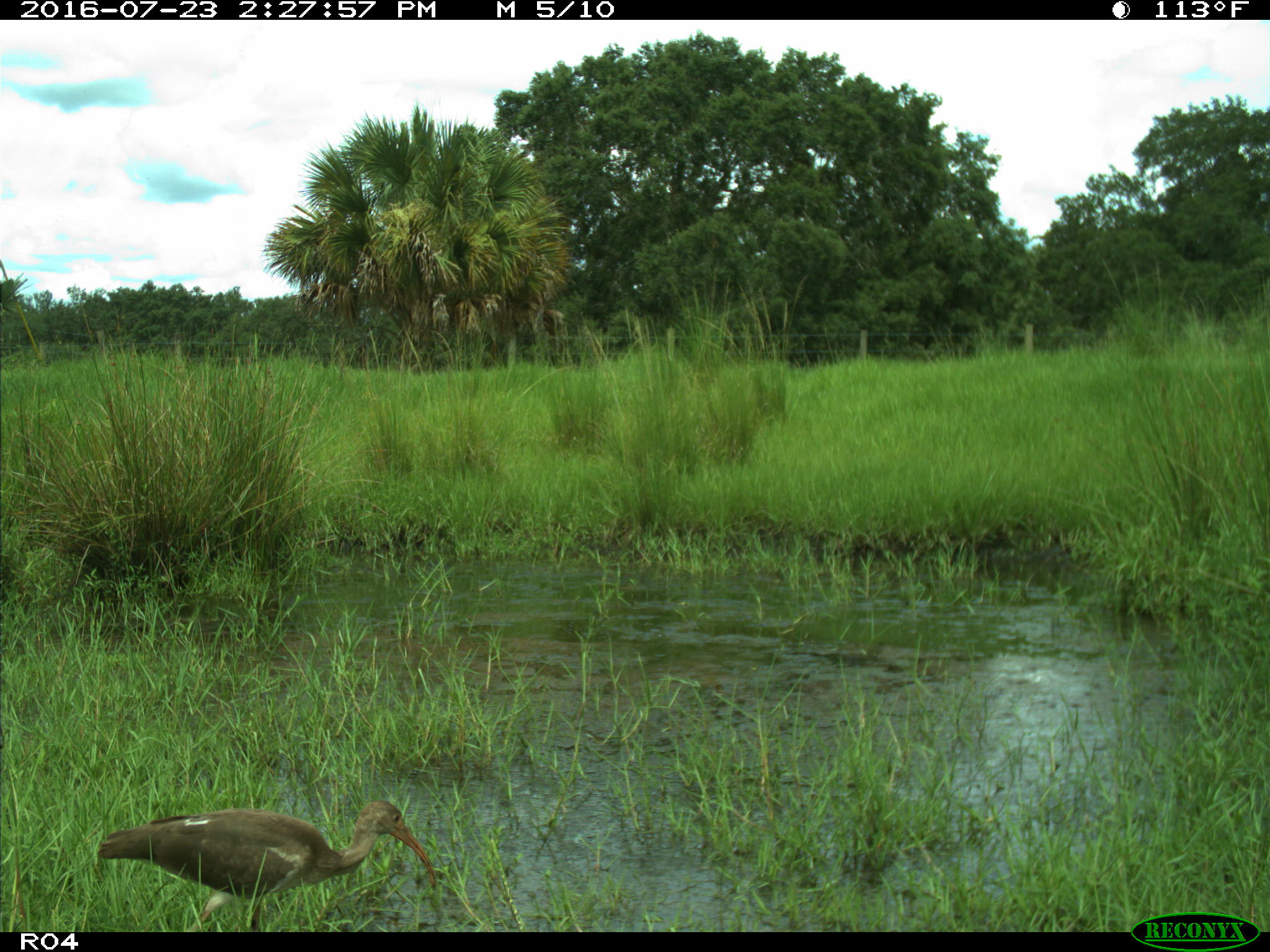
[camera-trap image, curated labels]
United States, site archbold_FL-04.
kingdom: Animalia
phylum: Chordata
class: Aves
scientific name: Aves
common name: birds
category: unidentified bird